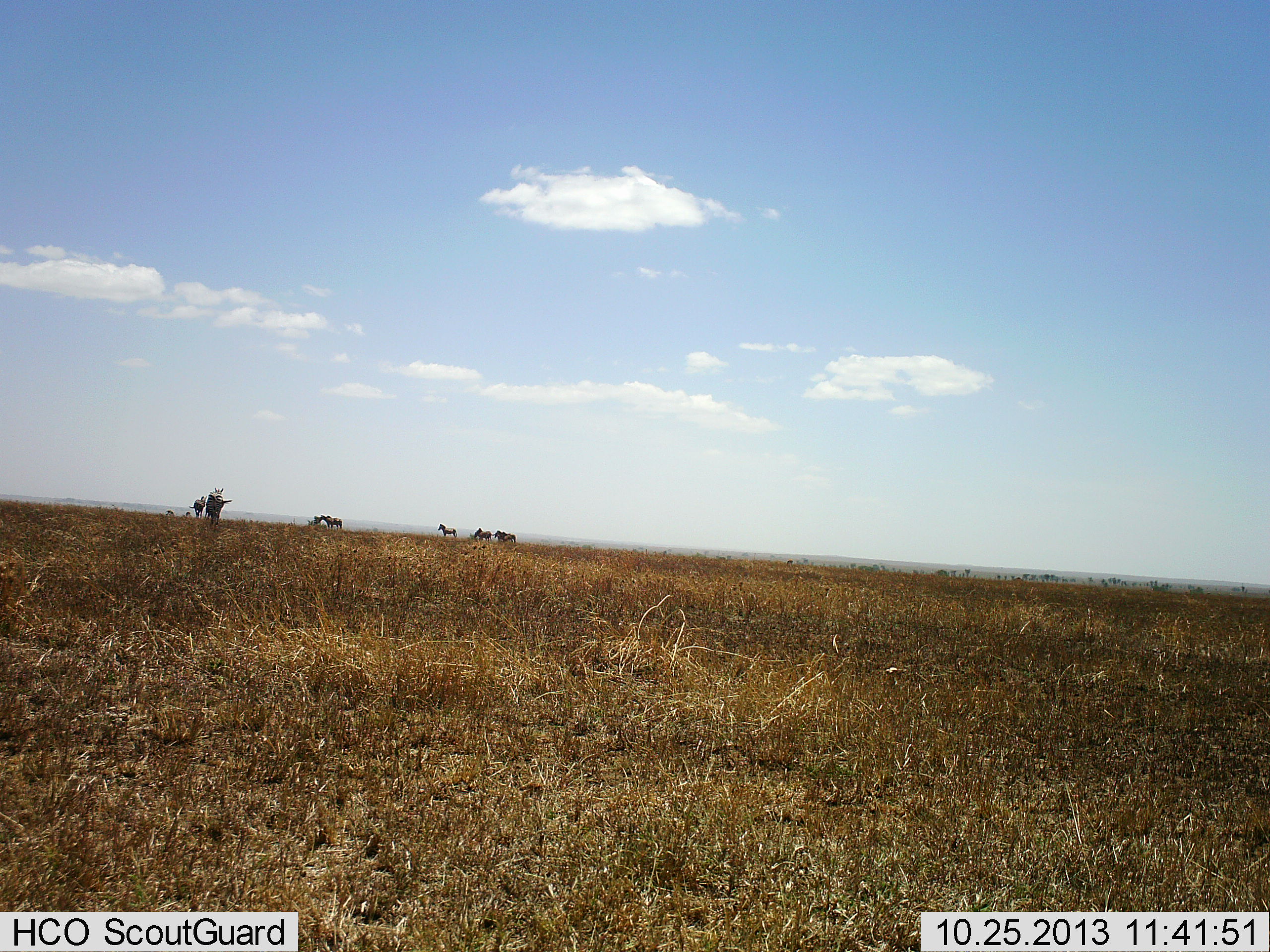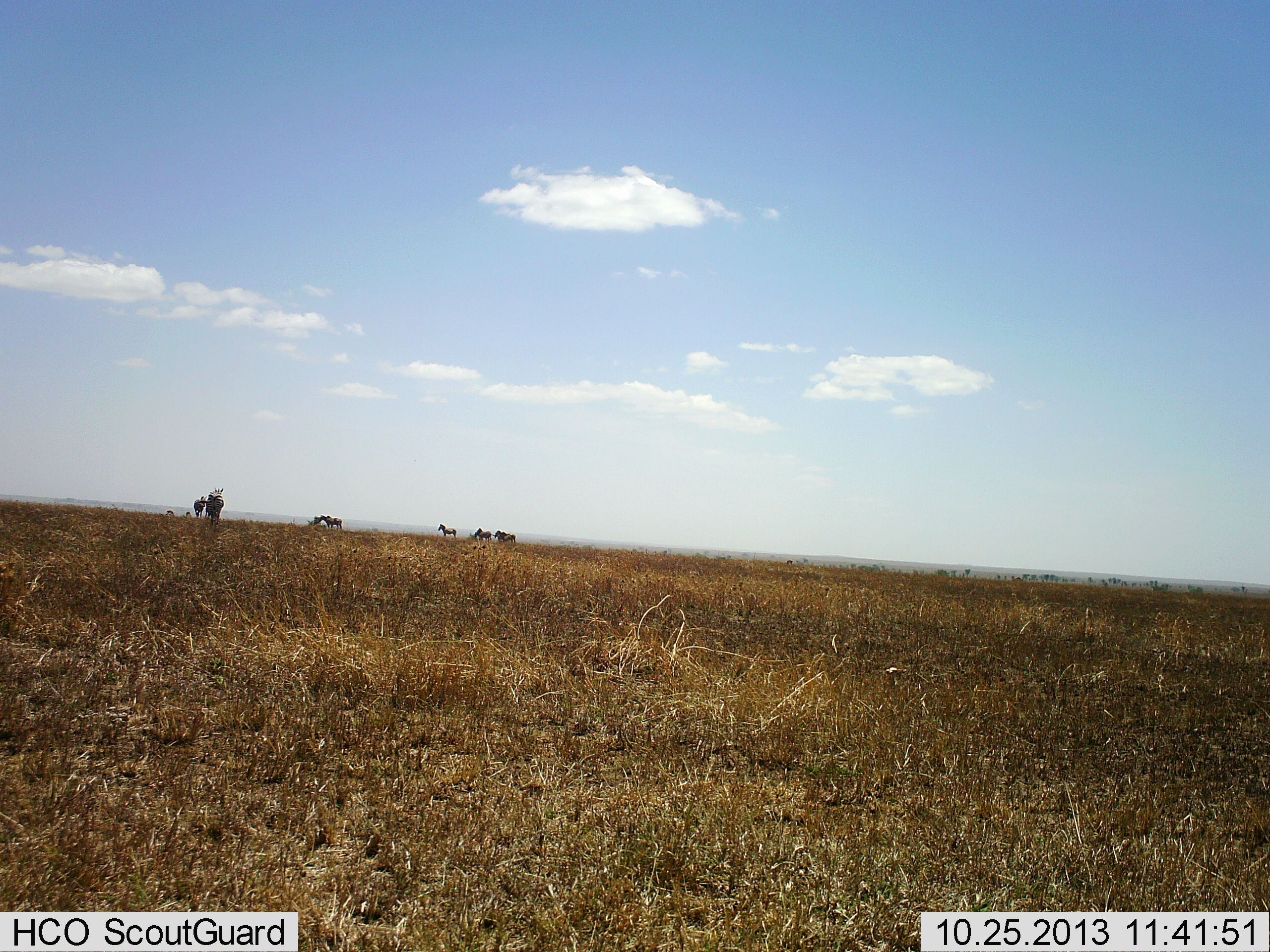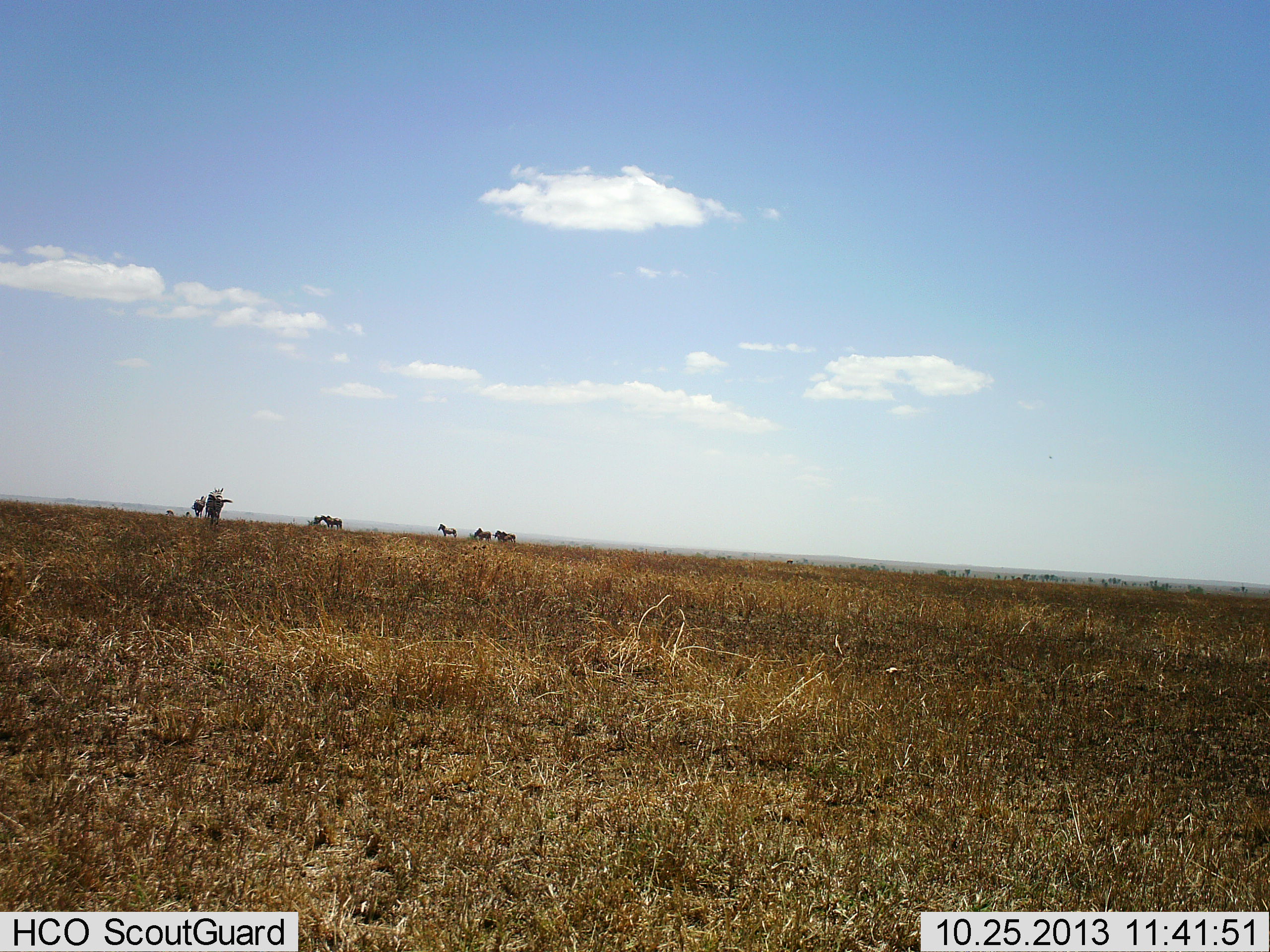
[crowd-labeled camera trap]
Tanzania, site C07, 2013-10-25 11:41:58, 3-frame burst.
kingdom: Animalia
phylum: Chordata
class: Mammalia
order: Perissodactyla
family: Equidae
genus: Equus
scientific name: Equus quagga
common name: plains zebra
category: zebra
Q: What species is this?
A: Zebra (plains zebra) (Equus quagga).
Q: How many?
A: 7.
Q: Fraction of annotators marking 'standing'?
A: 90%.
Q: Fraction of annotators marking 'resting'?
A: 10%.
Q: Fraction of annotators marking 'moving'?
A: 0%.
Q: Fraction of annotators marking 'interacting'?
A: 0%.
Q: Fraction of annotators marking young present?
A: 0%.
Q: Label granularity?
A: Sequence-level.